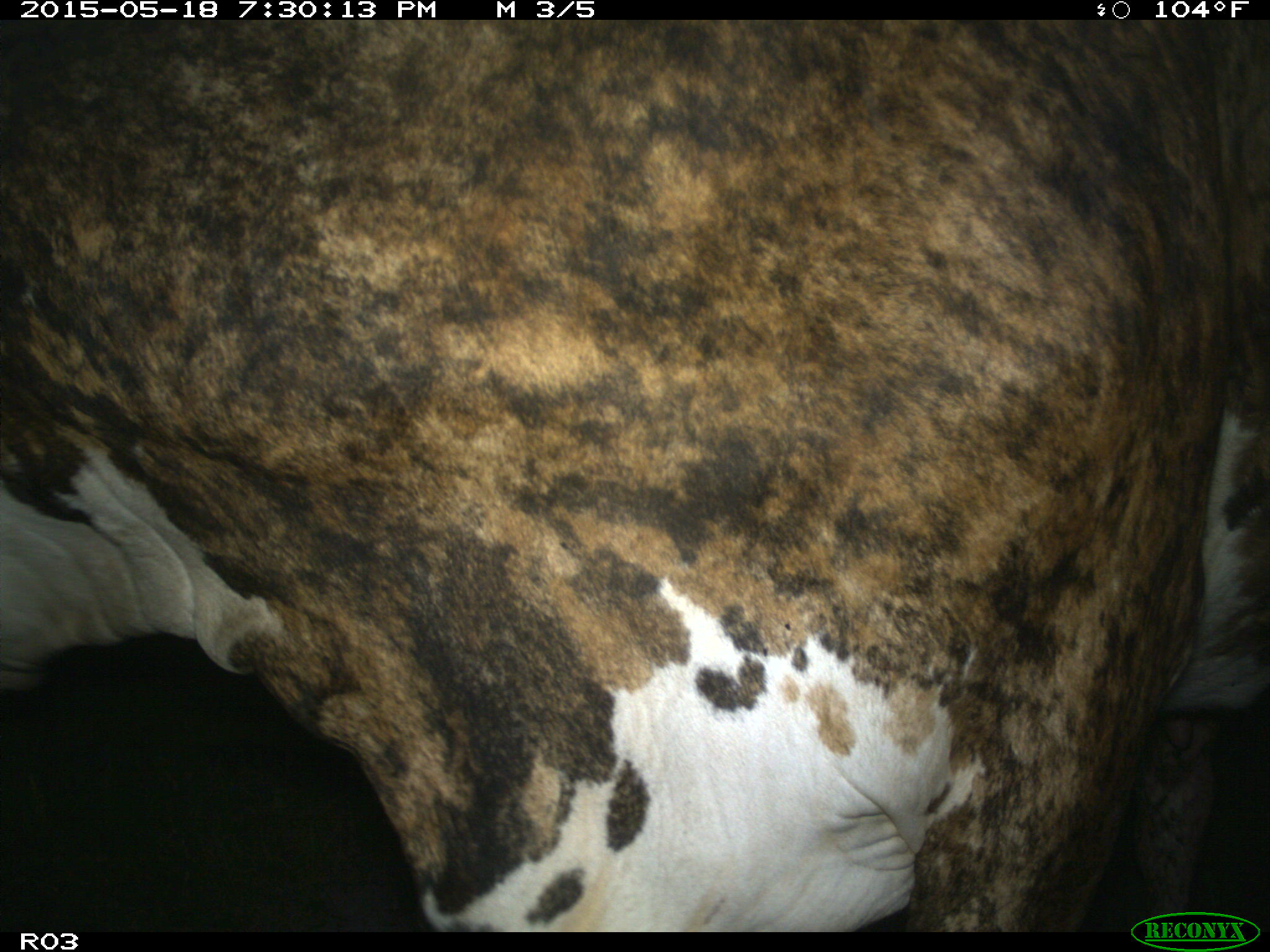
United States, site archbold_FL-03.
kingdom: Animalia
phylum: Chordata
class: Mammalia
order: Artiodactyla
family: Bovidae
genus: Bos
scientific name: Bos taurus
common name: domestic cow